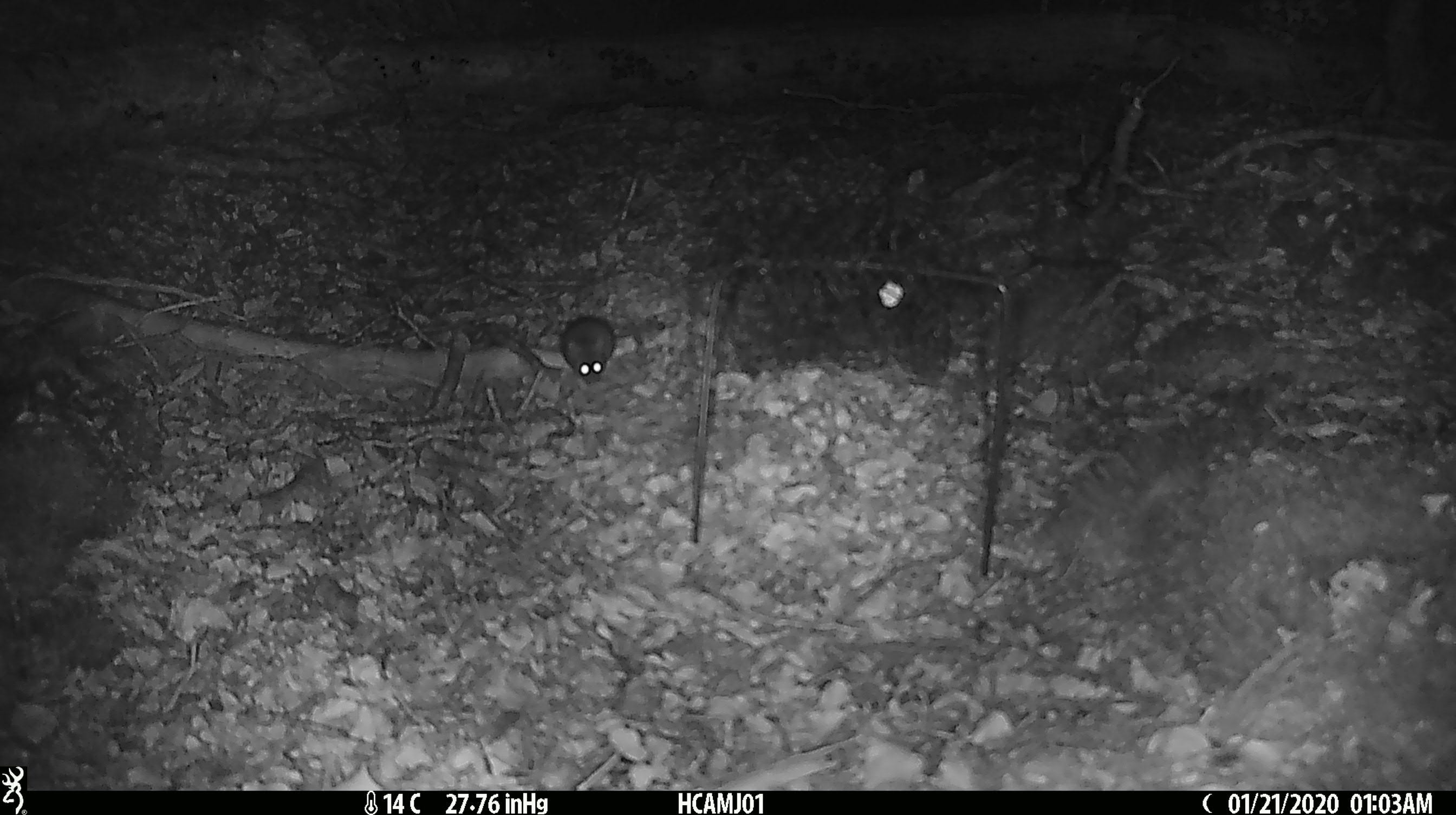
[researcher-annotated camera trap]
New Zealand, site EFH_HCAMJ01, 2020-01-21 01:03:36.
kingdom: Animalia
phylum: Chordata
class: Mammalia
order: Rodentia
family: Muridae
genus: Mus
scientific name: Mus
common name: mouse